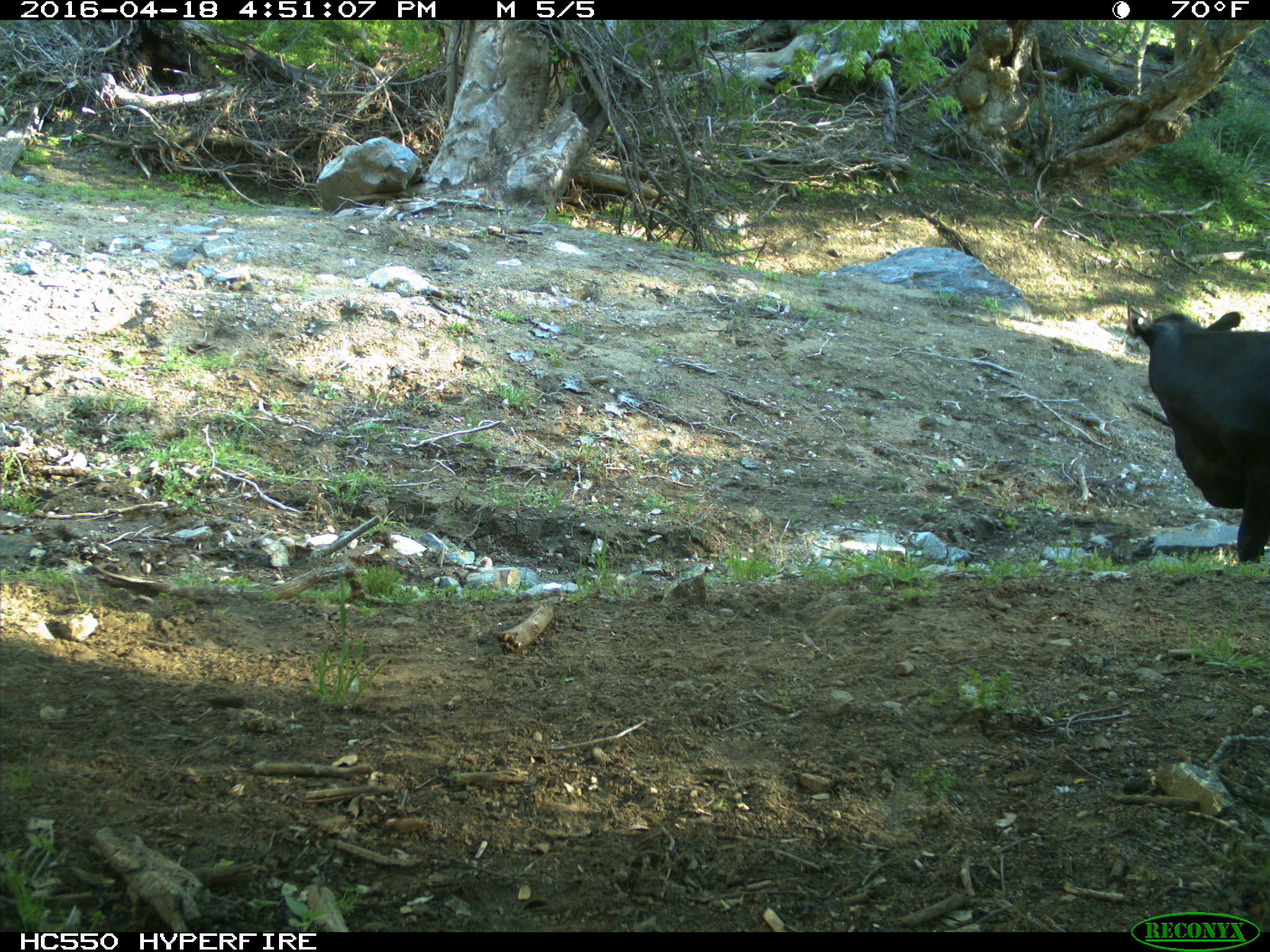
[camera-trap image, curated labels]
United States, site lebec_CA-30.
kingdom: Animalia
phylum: Chordata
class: Mammalia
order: Artiodactyla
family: Bovidae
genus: Bos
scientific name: Bos taurus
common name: domestic cow